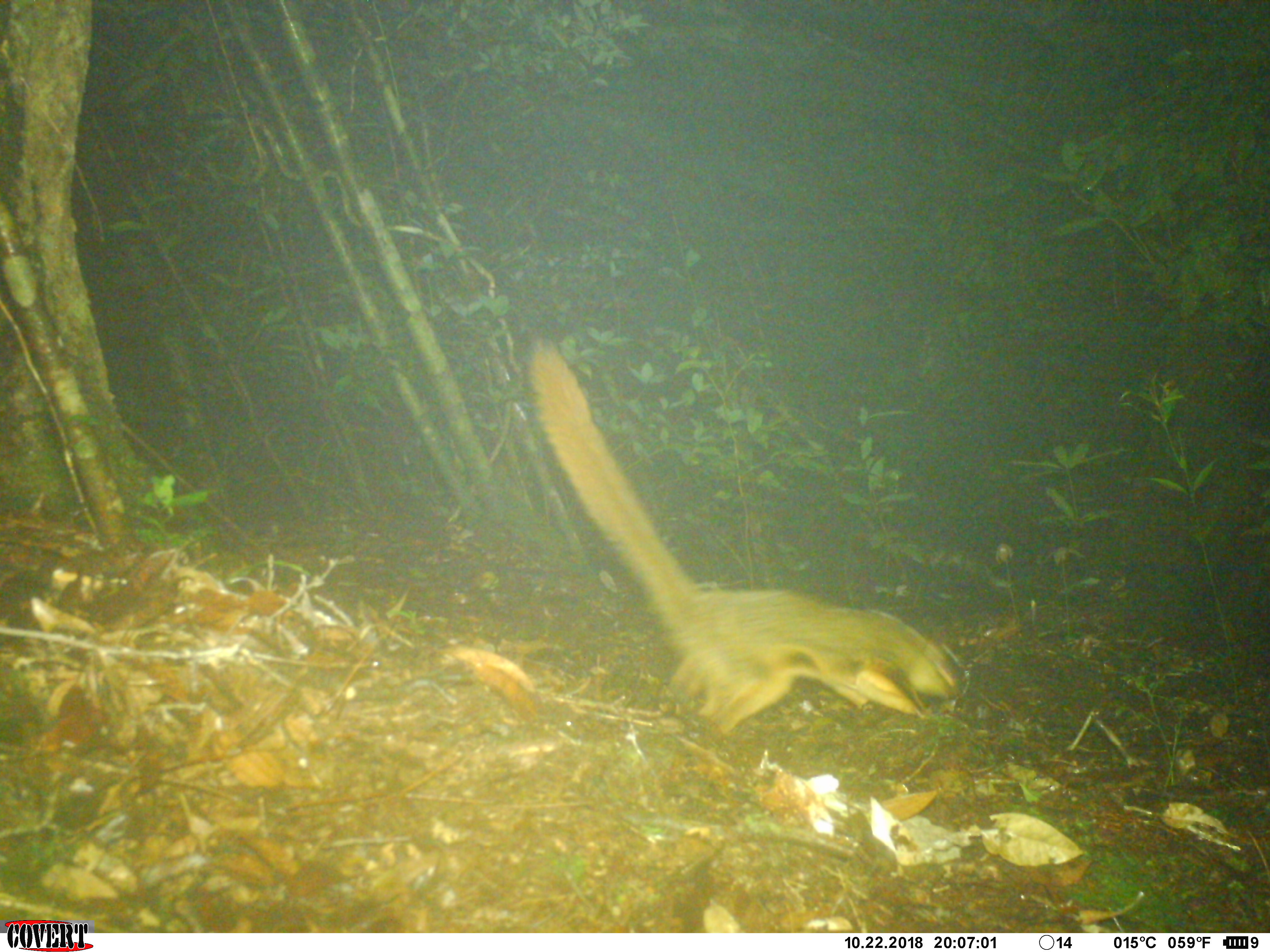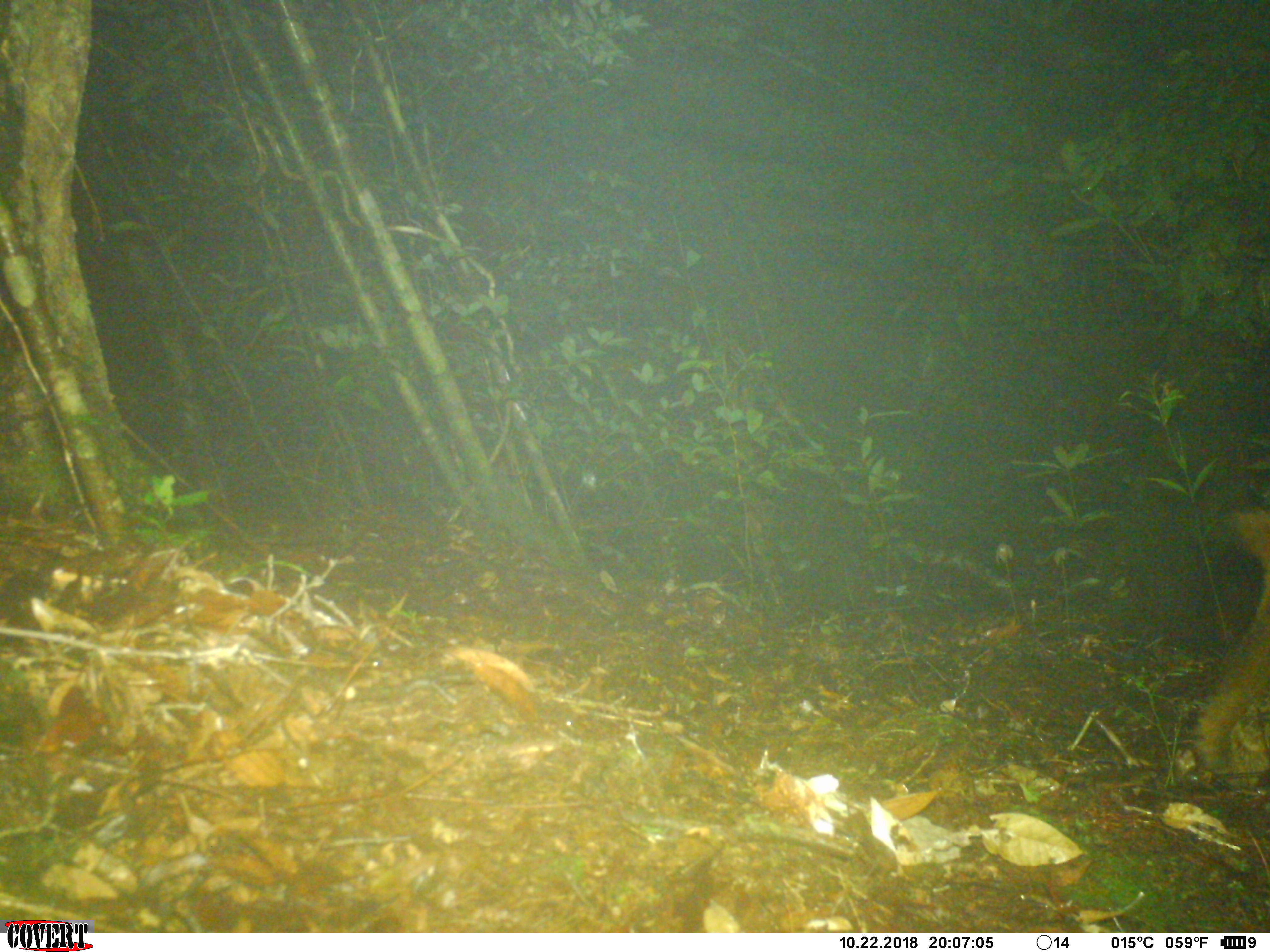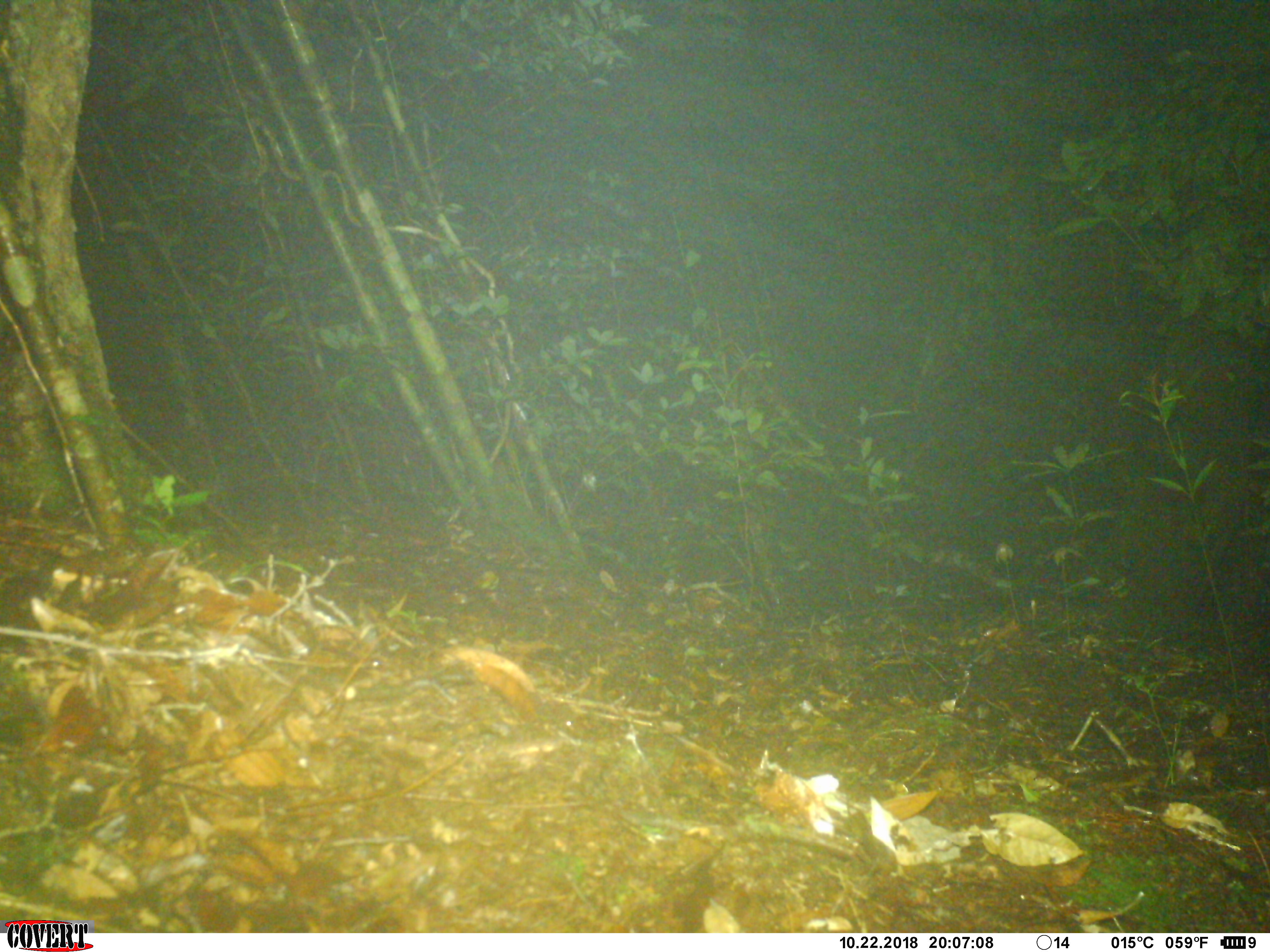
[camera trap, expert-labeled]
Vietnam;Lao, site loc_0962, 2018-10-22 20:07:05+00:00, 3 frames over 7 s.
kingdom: Animalia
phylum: Chordata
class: Mammalia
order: Rodentia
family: Sciuridae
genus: Petaurista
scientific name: Petaurista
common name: giant flying squirrel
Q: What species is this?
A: Giant flying squirrel (Petaurista).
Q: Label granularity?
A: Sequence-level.